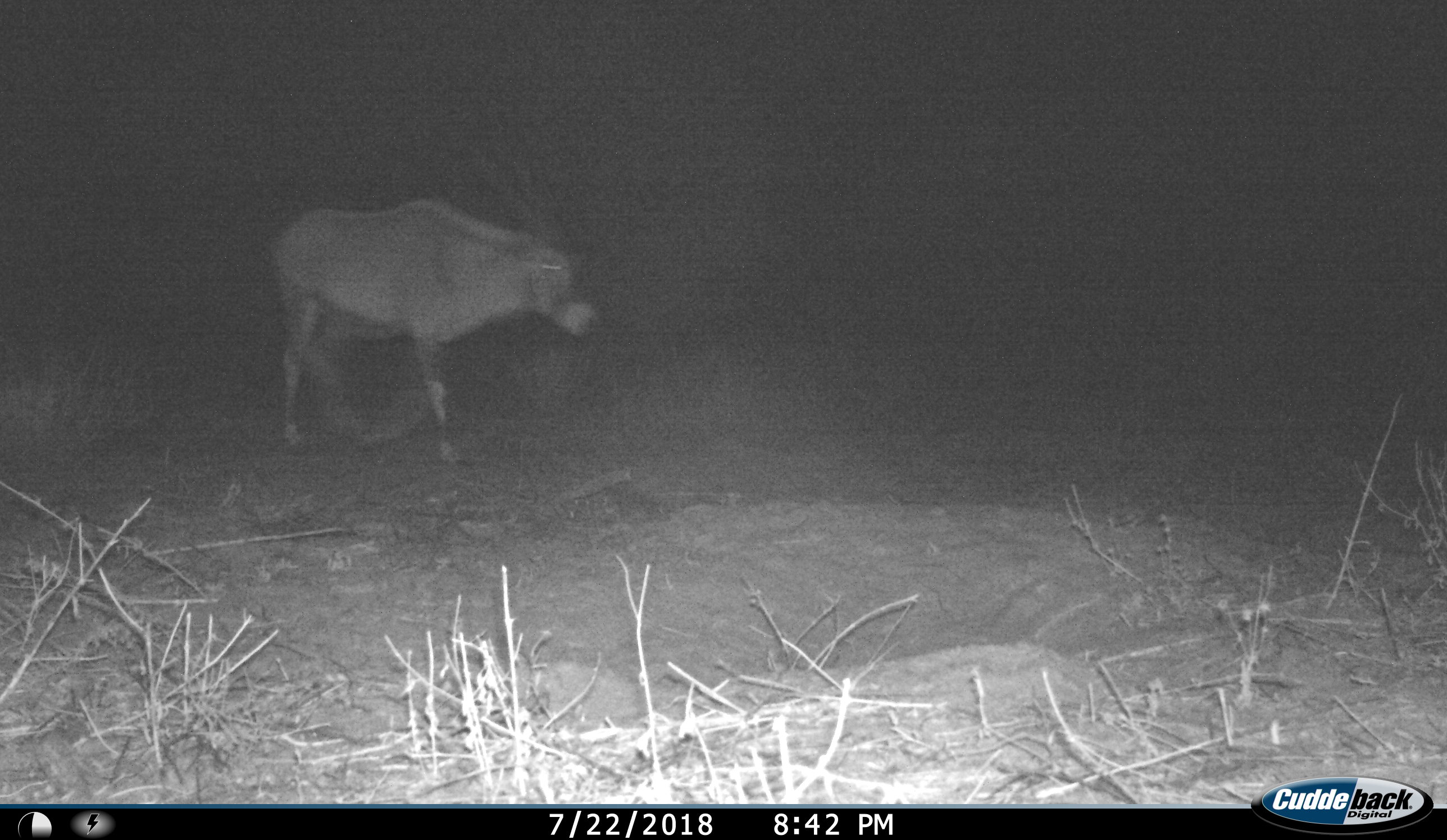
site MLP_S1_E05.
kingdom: Animalia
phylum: Chordata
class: Mammalia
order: Artiodactyla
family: Bovidae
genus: Oryx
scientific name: Oryx gazella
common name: gemsbok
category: oryx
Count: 1.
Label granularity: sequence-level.